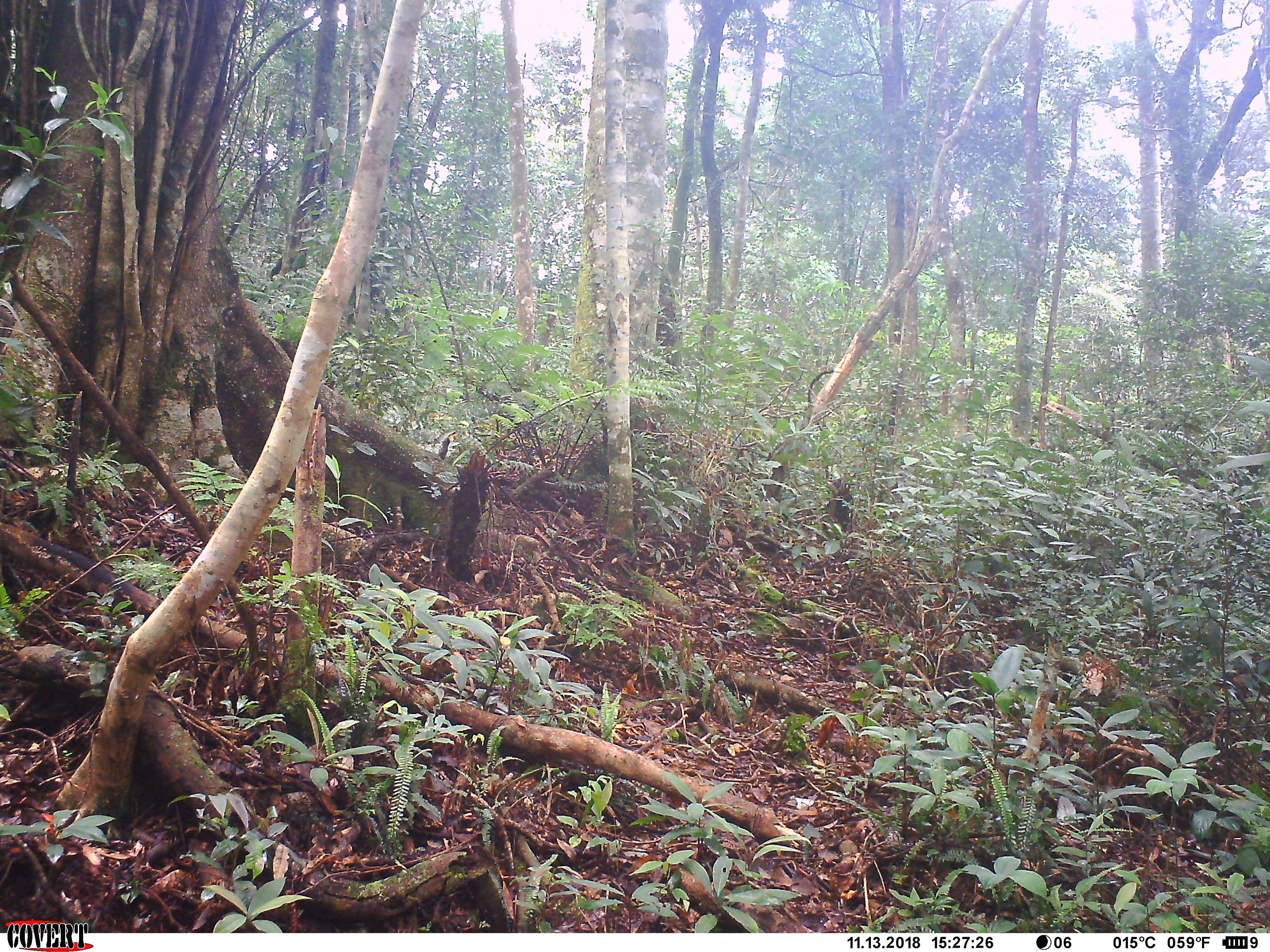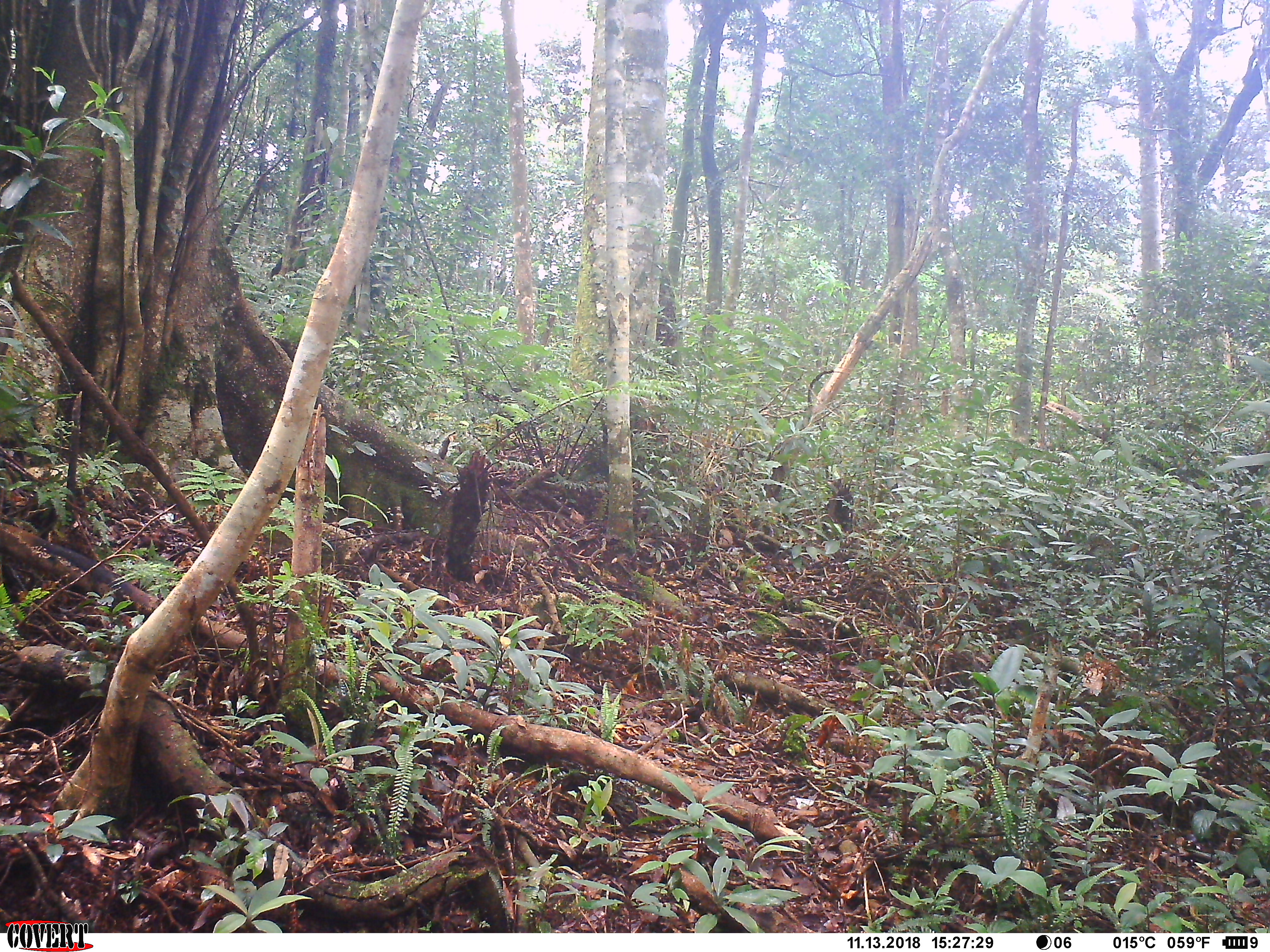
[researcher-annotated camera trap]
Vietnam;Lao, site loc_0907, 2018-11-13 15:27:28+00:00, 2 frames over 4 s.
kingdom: Animalia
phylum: Chordata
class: Mammalia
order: Artiodactyla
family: Suidae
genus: Sus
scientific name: Sus scrofa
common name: eurasian wild pig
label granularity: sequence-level